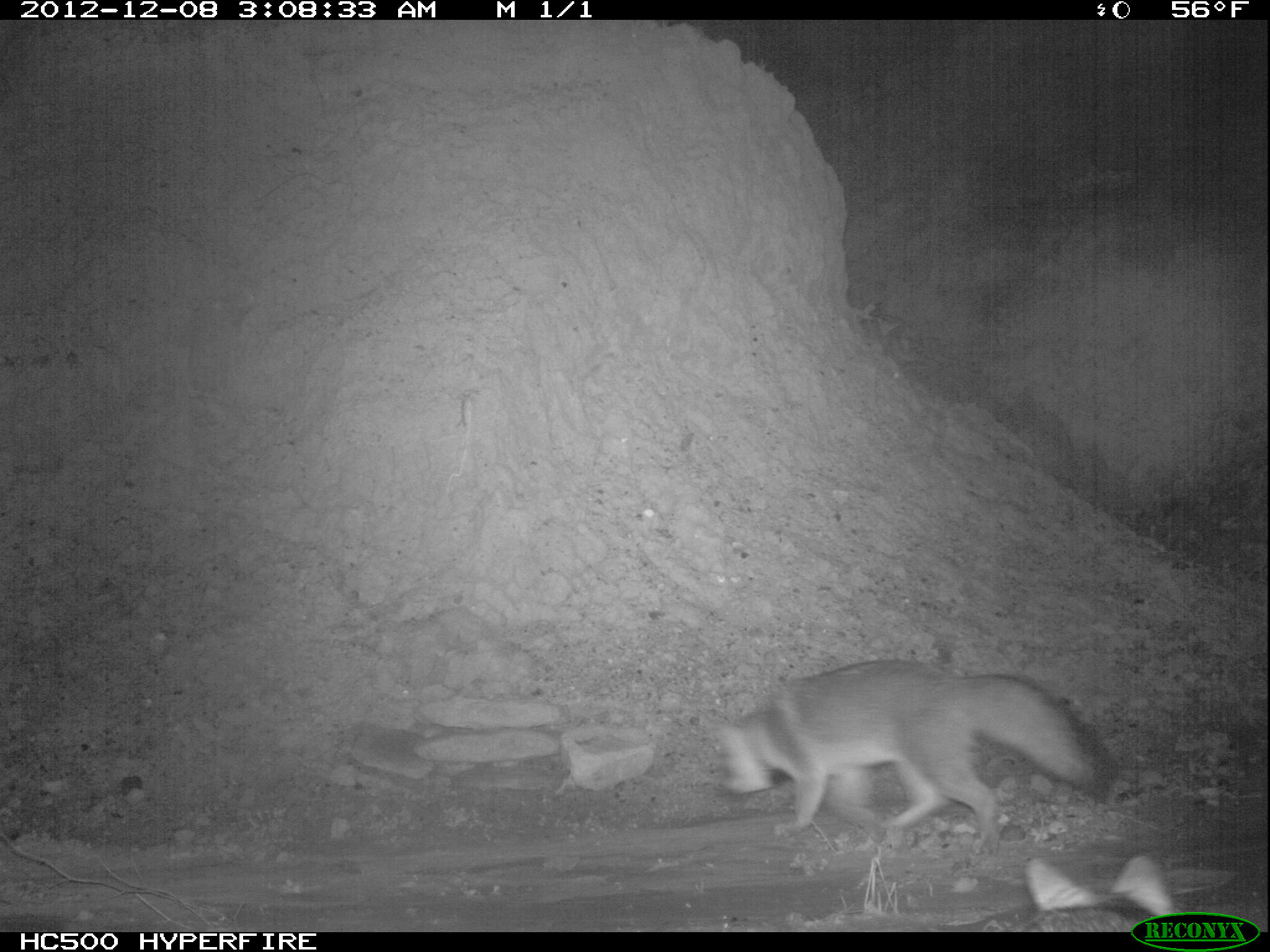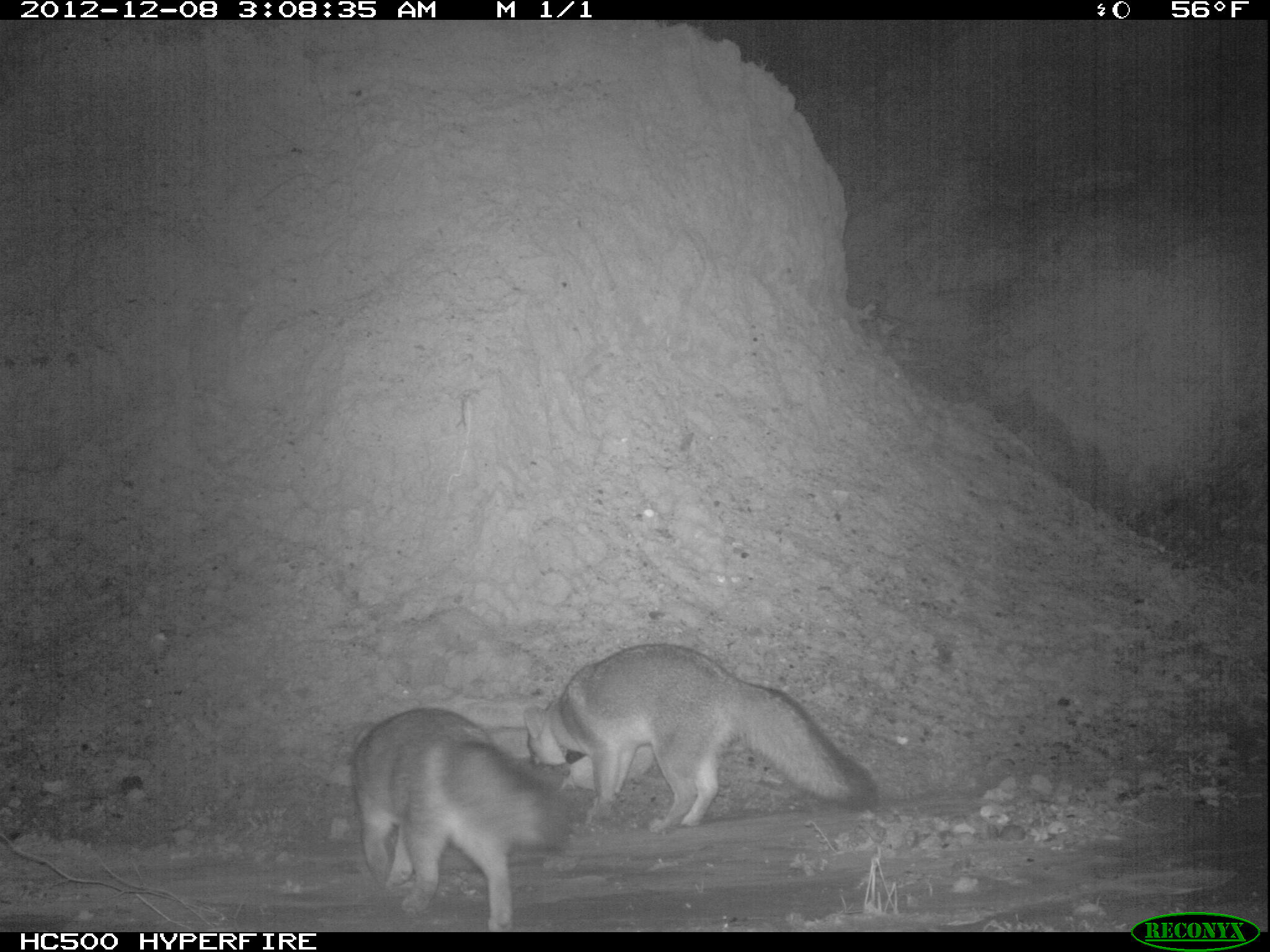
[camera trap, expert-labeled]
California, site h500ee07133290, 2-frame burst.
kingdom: Animalia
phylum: Chordata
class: Mammalia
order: Carnivora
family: Canidae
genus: Urocyon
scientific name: Urocyon littoralis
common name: island fox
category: fox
Fox (island fox) (Urocyon littoralis).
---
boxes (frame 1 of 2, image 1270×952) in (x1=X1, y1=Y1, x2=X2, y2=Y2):
fox: (x1=702, y1=656, x2=1114, y2=858); (x1=982, y1=854, x2=1181, y2=930)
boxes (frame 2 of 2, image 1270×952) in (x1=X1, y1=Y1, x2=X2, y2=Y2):
fox: (x1=522, y1=642, x2=880, y2=835); (x1=351, y1=705, x2=573, y2=931)